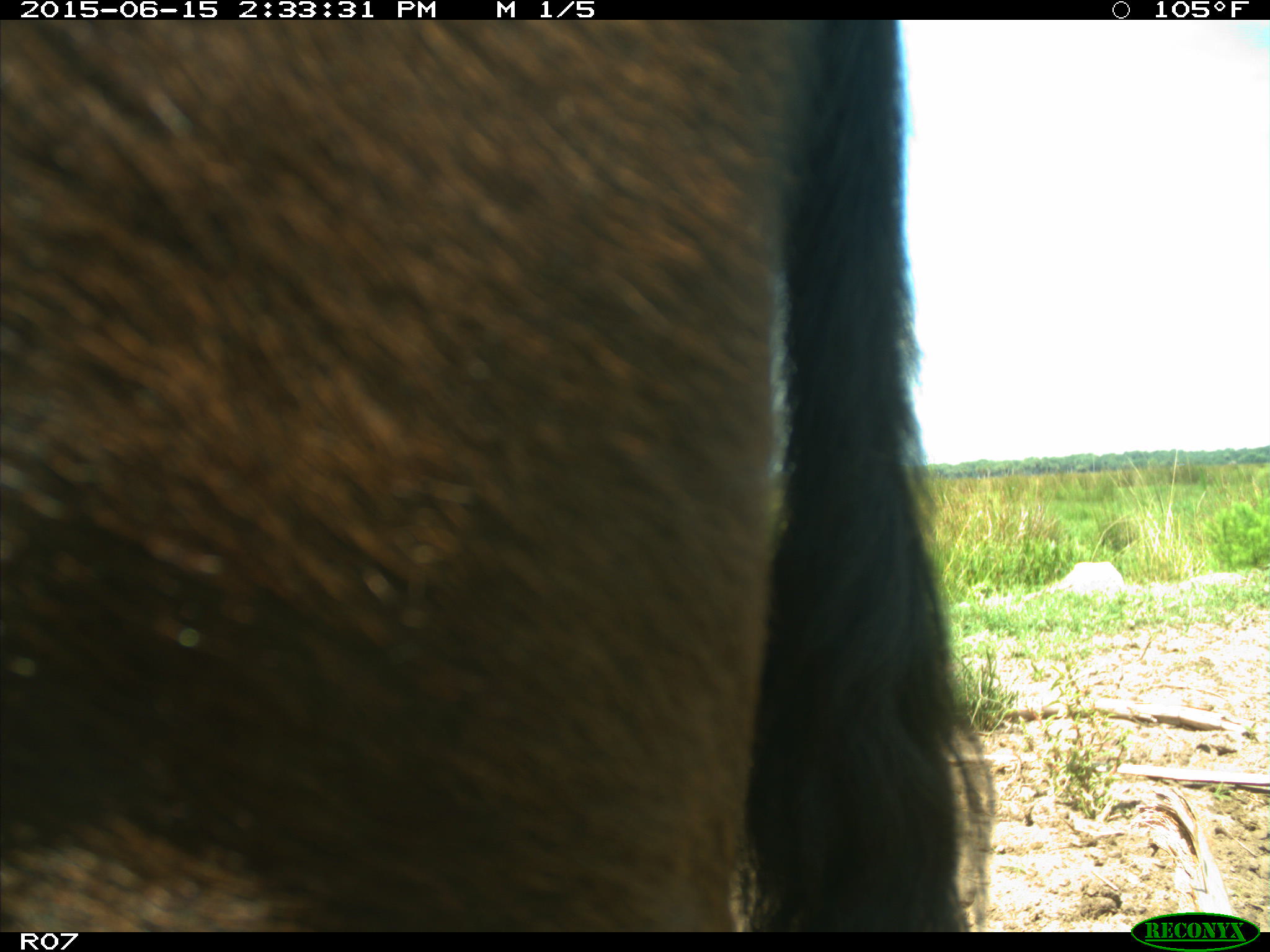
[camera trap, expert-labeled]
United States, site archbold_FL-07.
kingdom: Animalia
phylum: Chordata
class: Mammalia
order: Artiodactyla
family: Bovidae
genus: Bos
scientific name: Bos taurus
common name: domestic cow